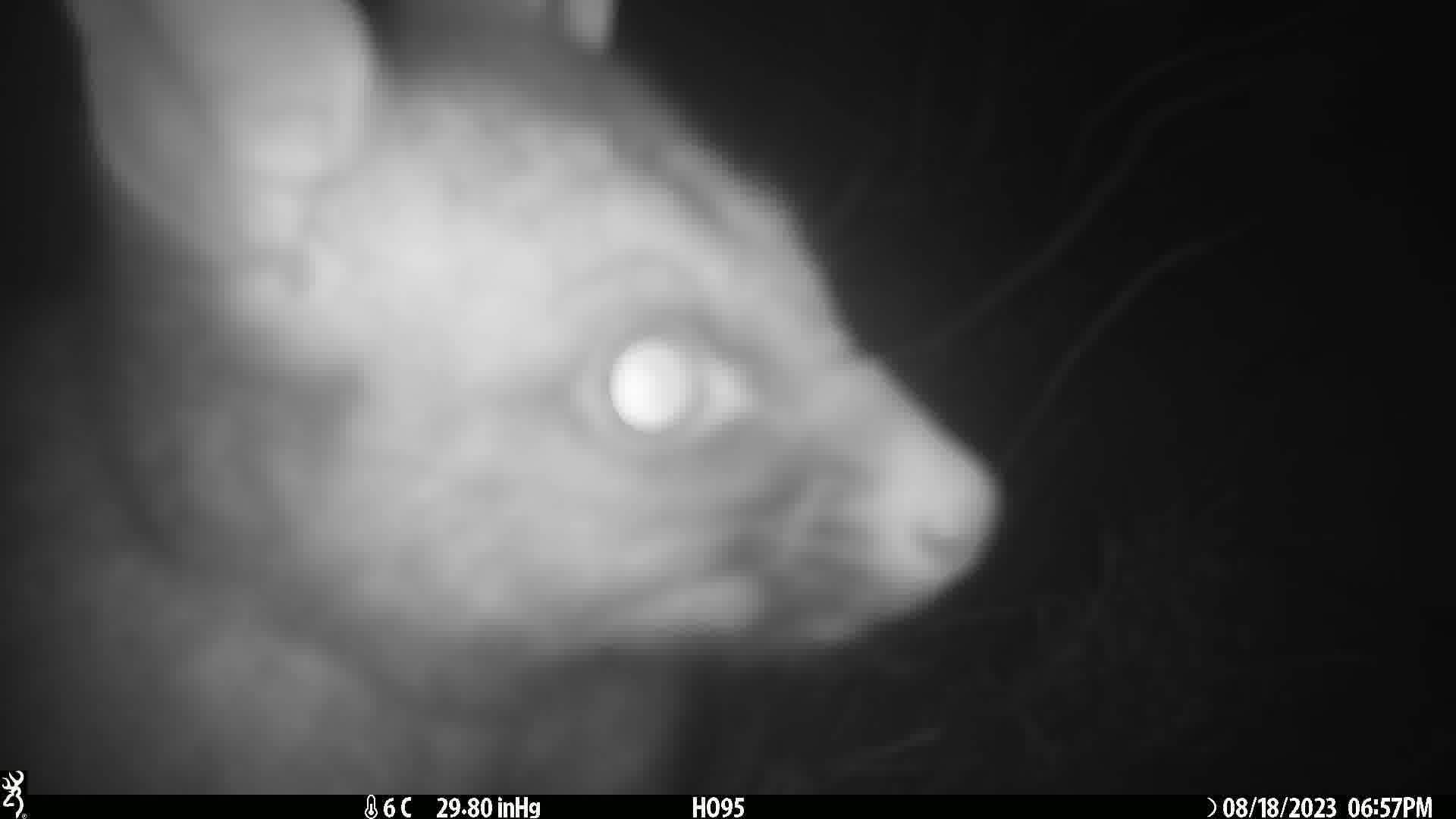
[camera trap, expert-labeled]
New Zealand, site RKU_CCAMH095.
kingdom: Animalia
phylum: Chordata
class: Mammalia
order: Diprotodontia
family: Phalangeridae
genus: Trichosurus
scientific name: Trichosurus vulpecula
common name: common brushtail possum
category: possum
Possum (common brushtail possum) (Trichosurus vulpecula).